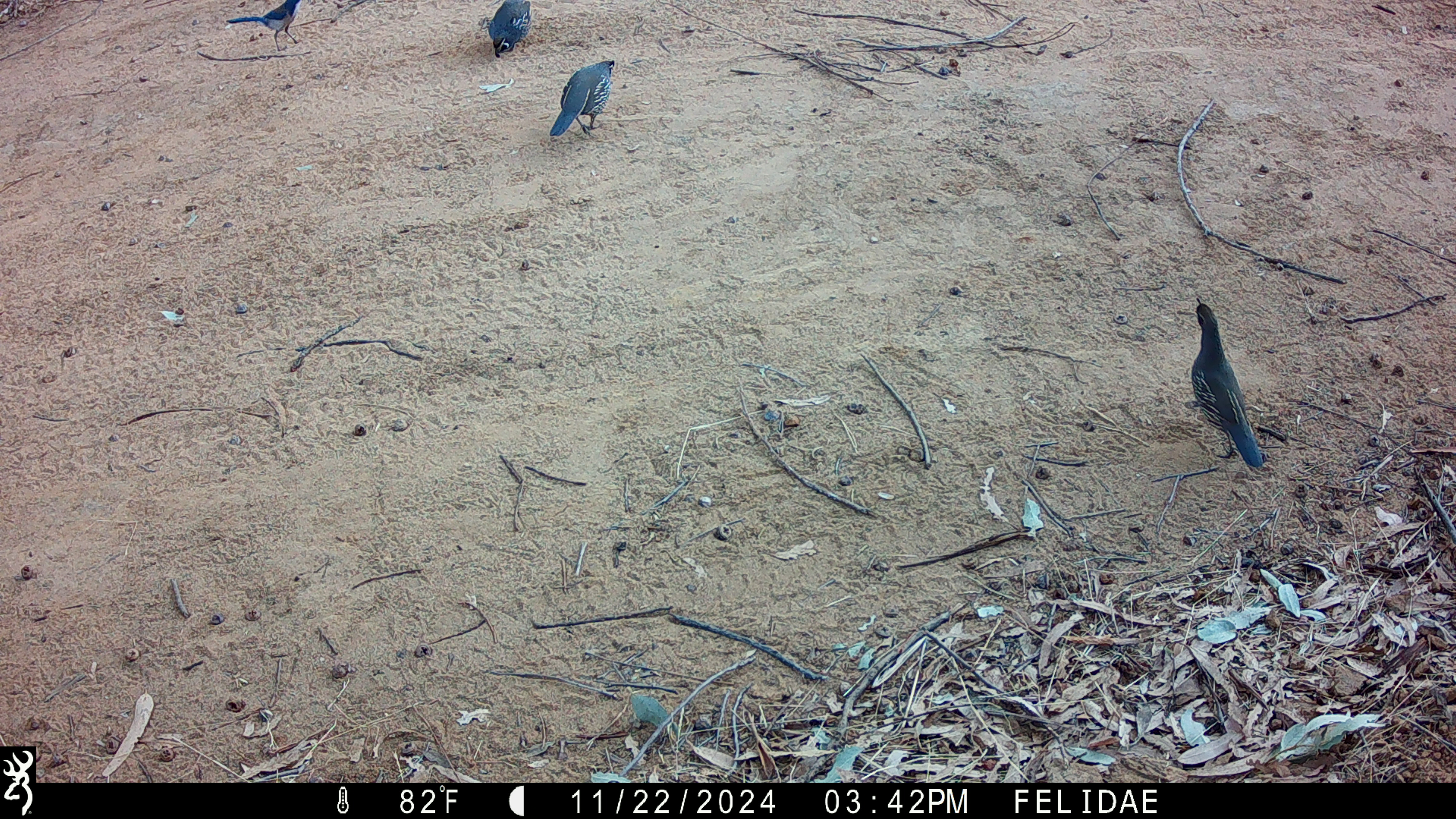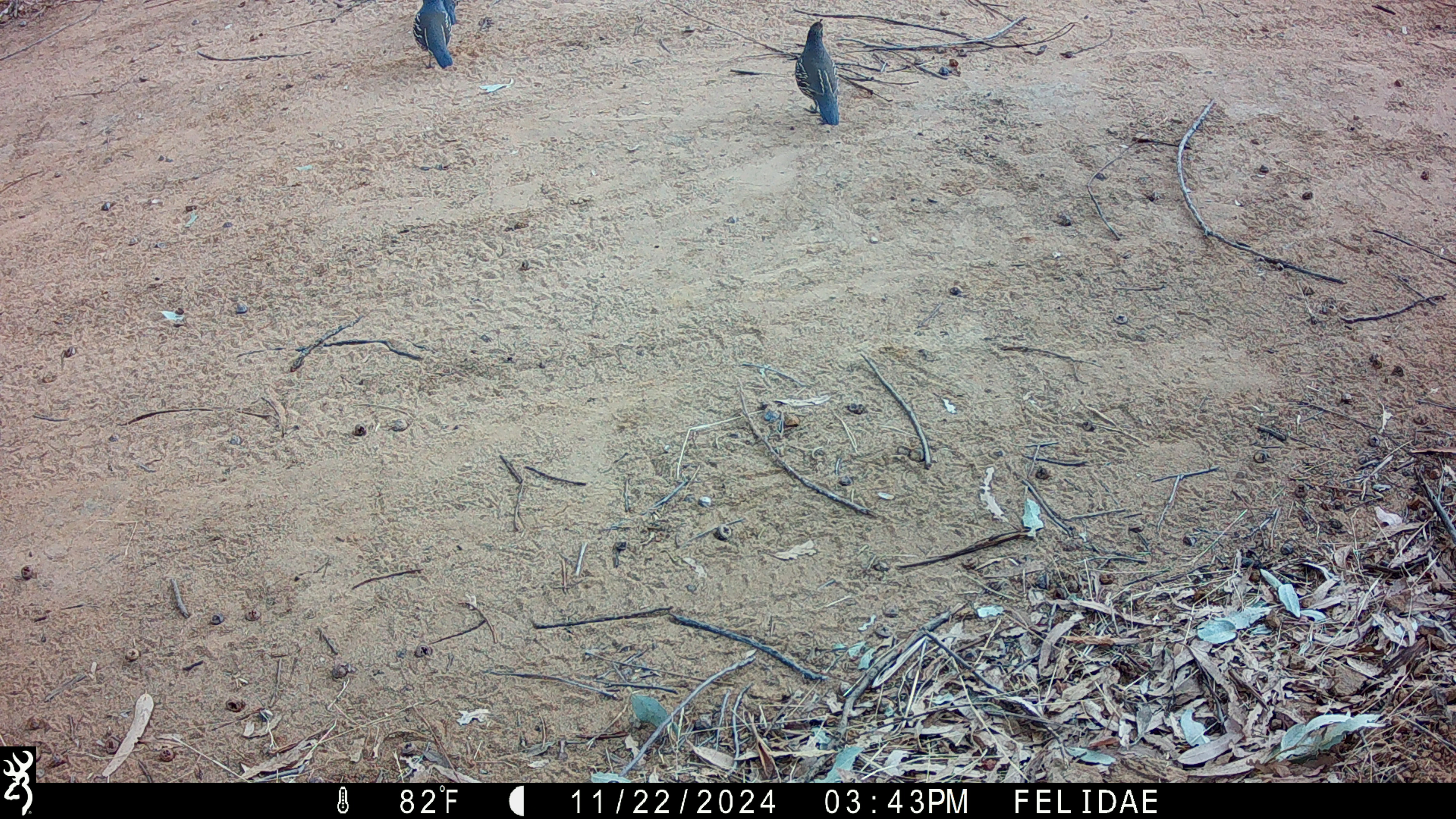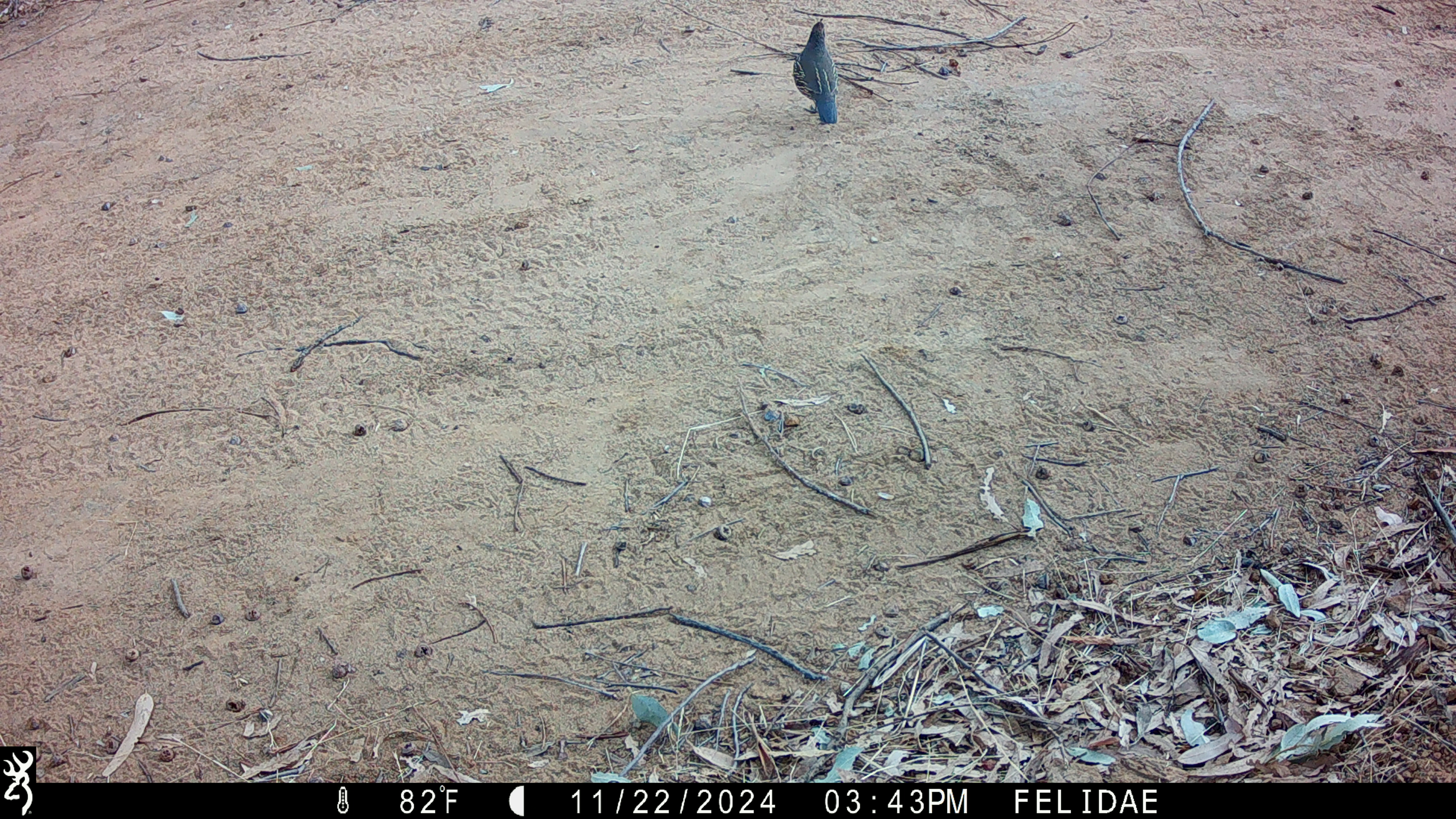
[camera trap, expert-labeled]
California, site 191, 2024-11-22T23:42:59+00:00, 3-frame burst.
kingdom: Animalia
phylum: Chordata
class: Aves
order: Galliformes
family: Odontophoridae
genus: Callipepla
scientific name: Callipepla californica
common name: california quail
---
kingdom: Animalia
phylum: Chordata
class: Aves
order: Passeriformes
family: Corvidae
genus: Aphelocoma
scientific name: Aphelocoma californica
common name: california scrub jay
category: western scrub-jay